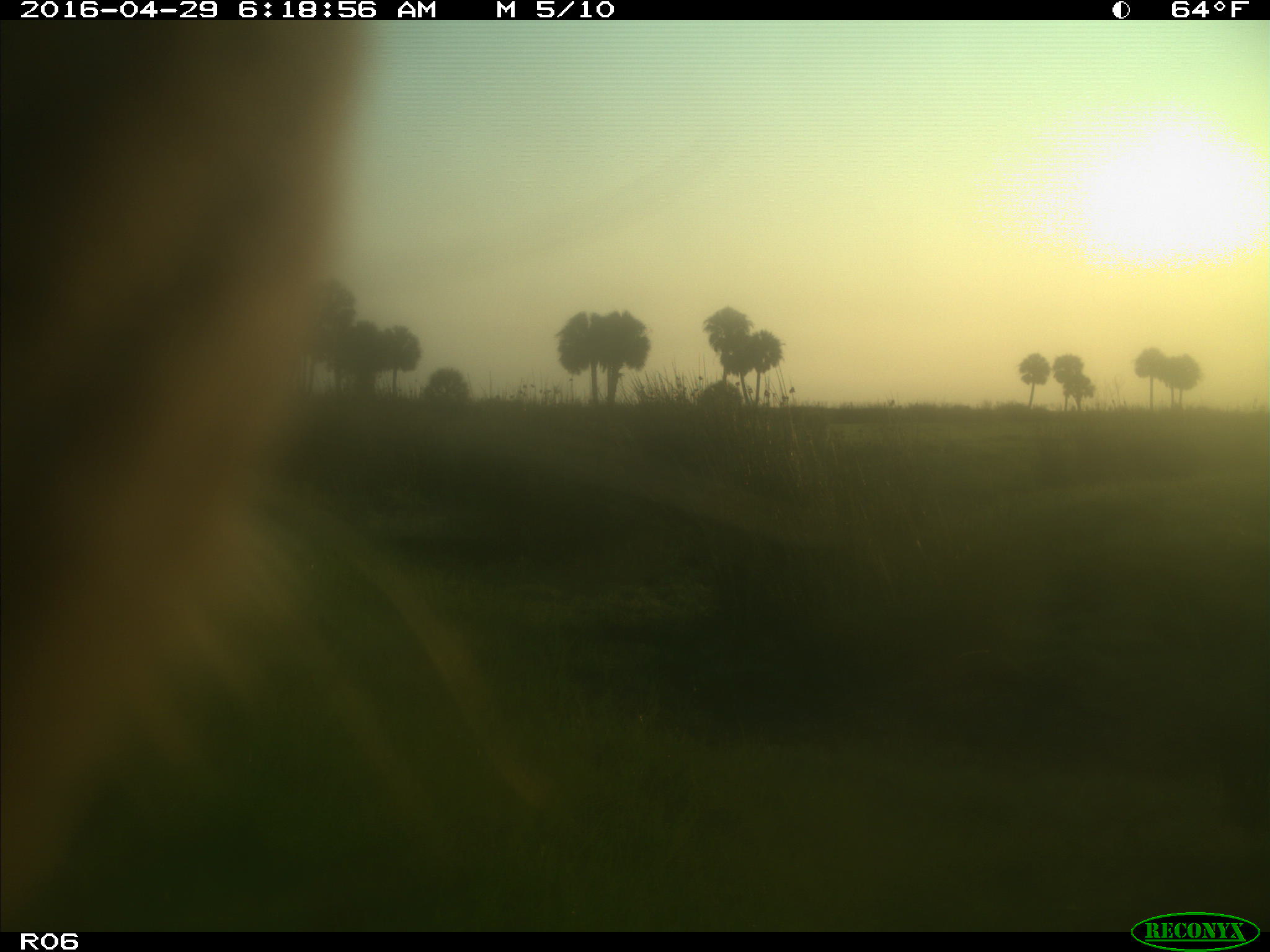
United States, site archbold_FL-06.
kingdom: Animalia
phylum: Chordata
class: Mammalia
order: Artiodactyla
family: Bovidae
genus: Bos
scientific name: Bos taurus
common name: domestic cow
Bos taurus (domestic cow).